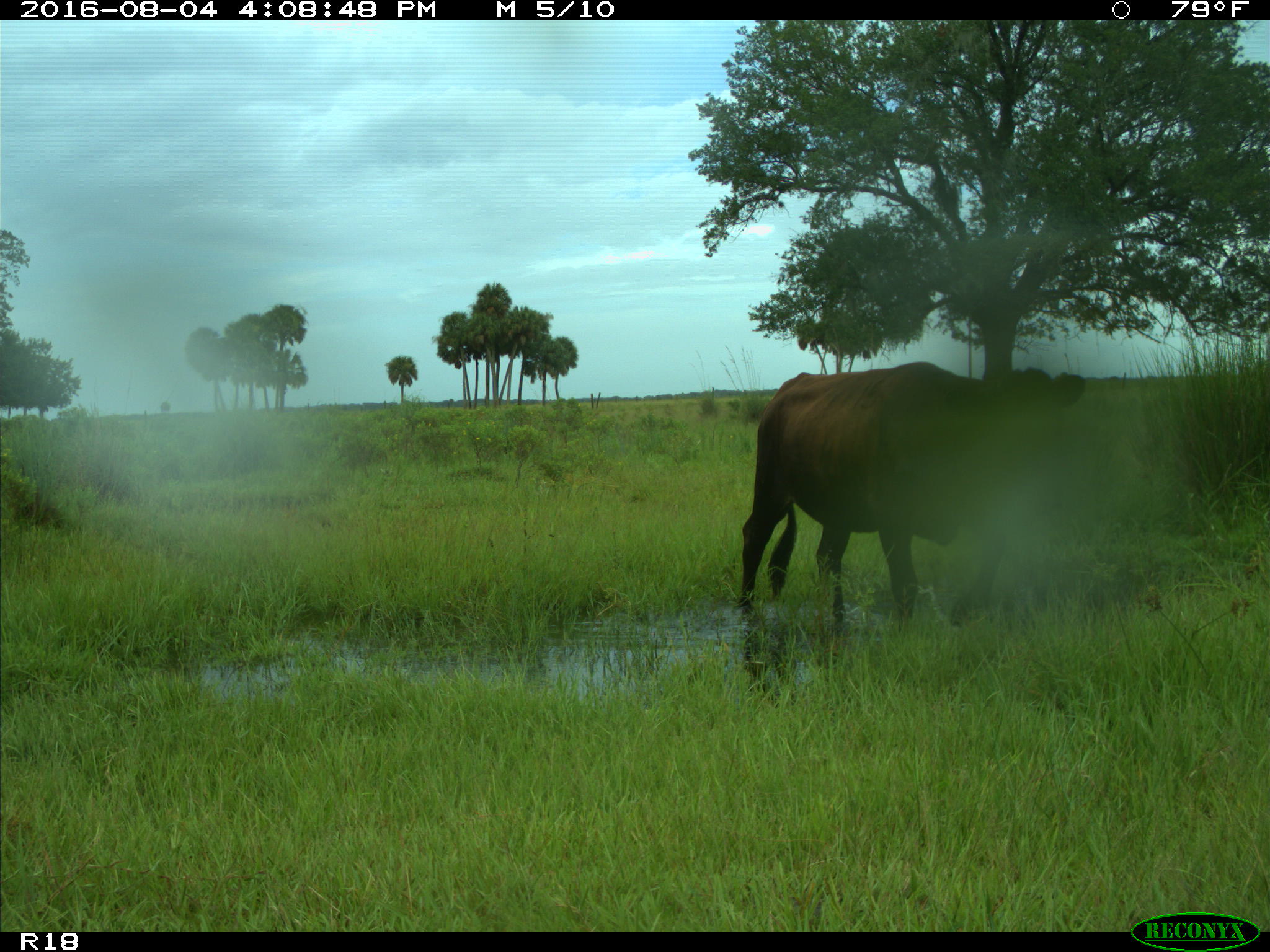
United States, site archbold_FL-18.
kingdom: Animalia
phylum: Chordata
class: Mammalia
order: Artiodactyla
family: Bovidae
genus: Bos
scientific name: Bos taurus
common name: domestic cow